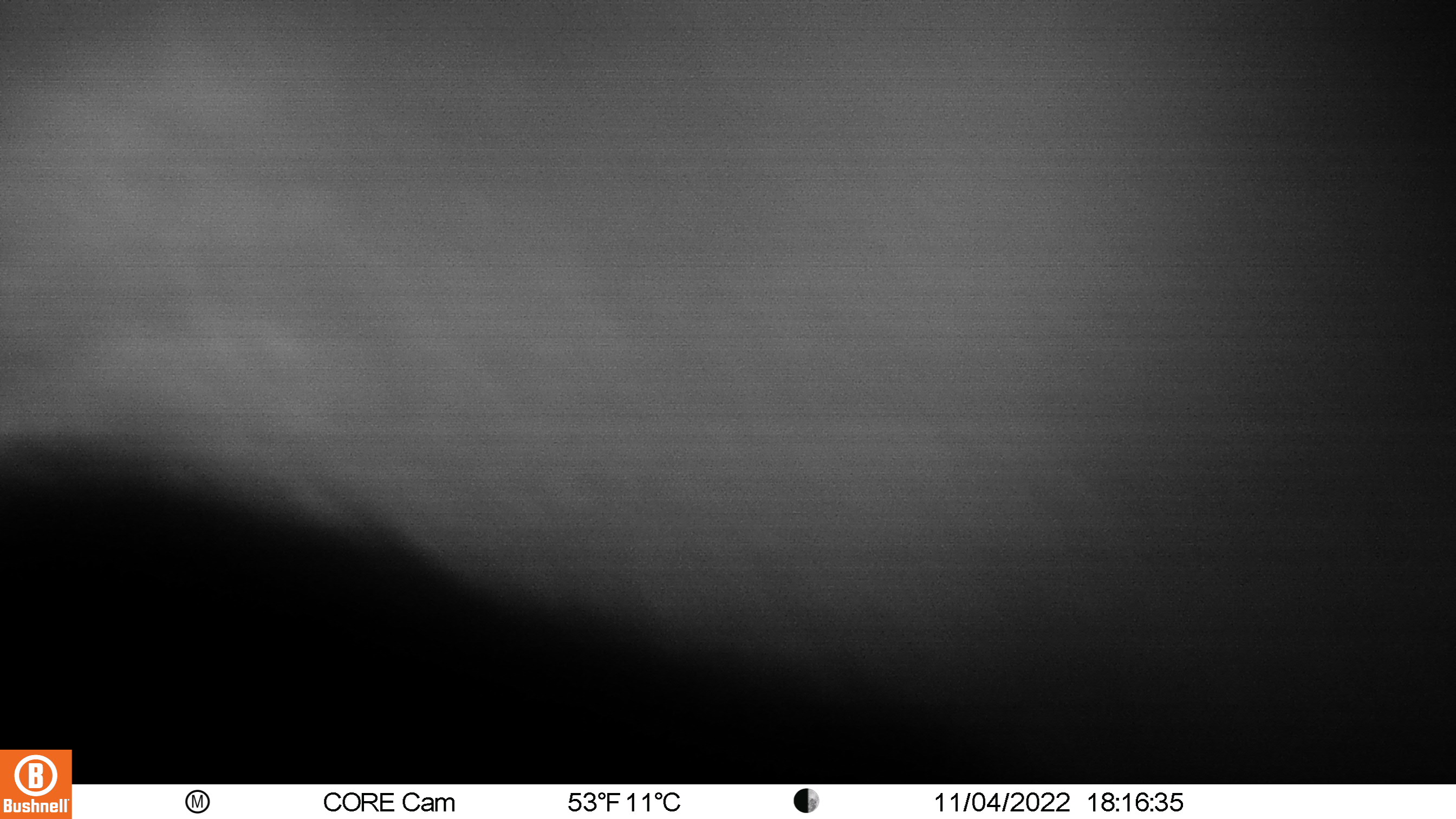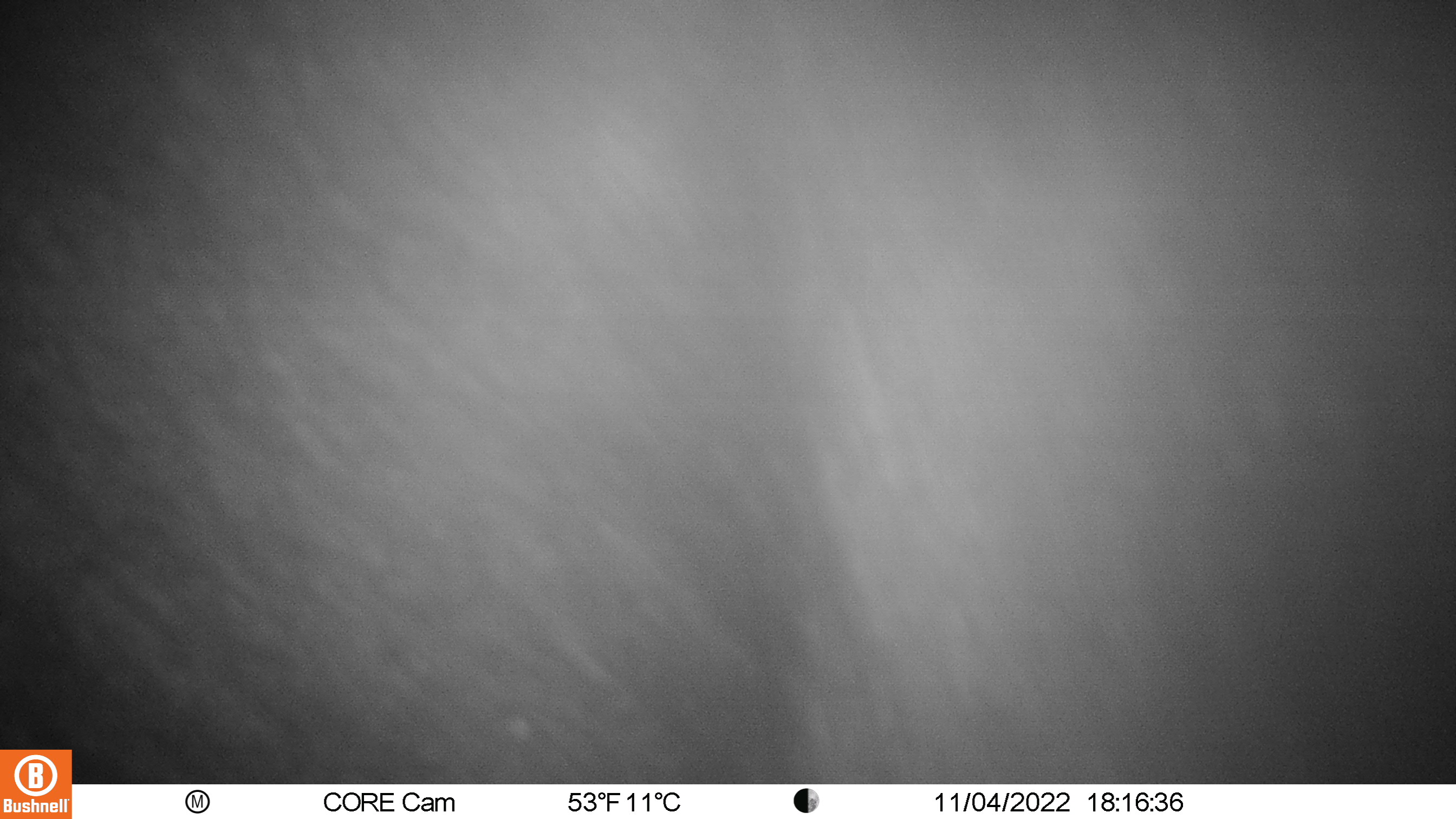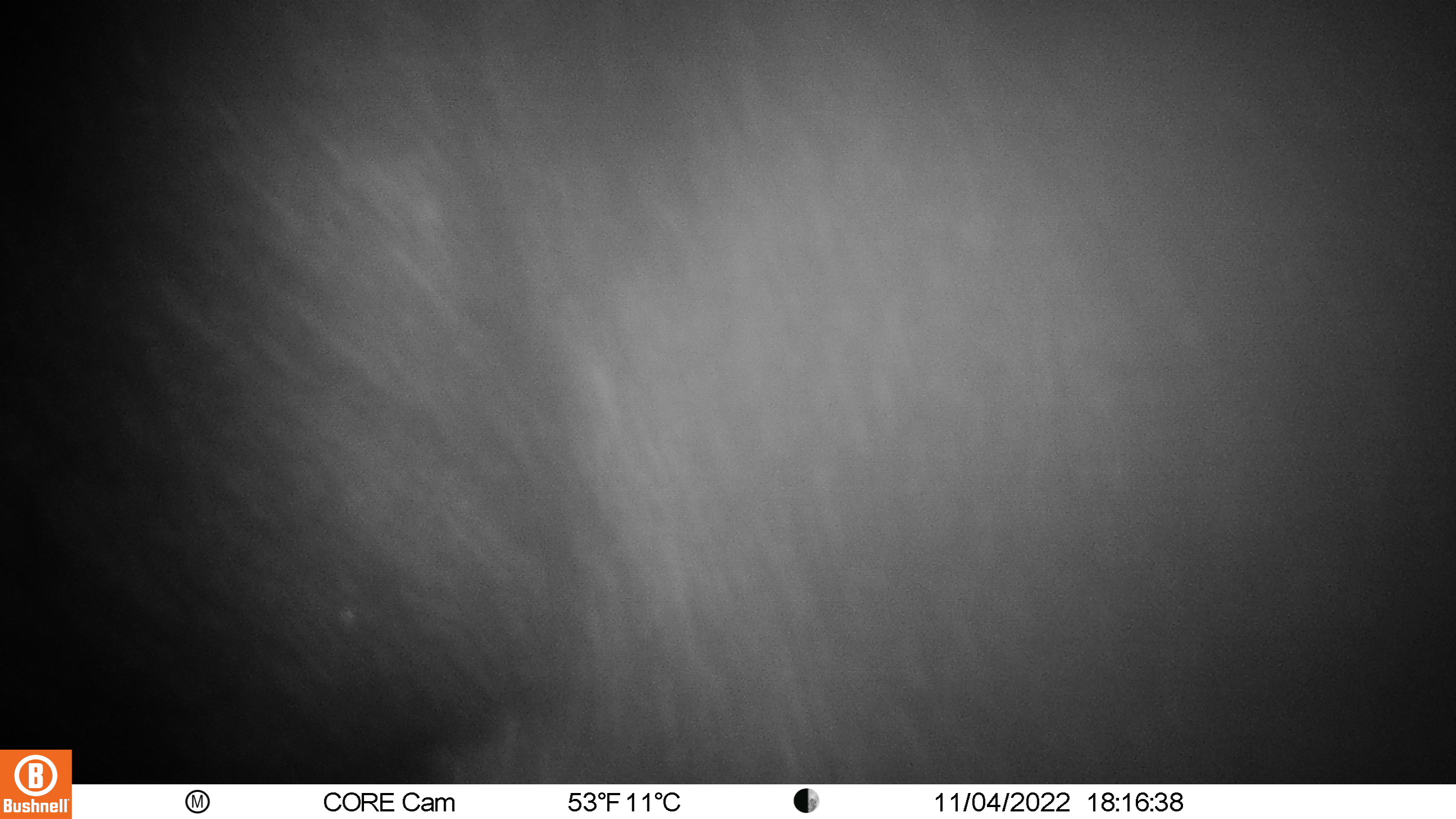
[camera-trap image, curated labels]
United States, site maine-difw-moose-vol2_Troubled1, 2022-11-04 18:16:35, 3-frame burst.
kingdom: Animalia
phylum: Chordata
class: Mammalia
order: Artiodactyla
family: Cervidae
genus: Alces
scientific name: Alces alces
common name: moose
Moose (Alces alces).